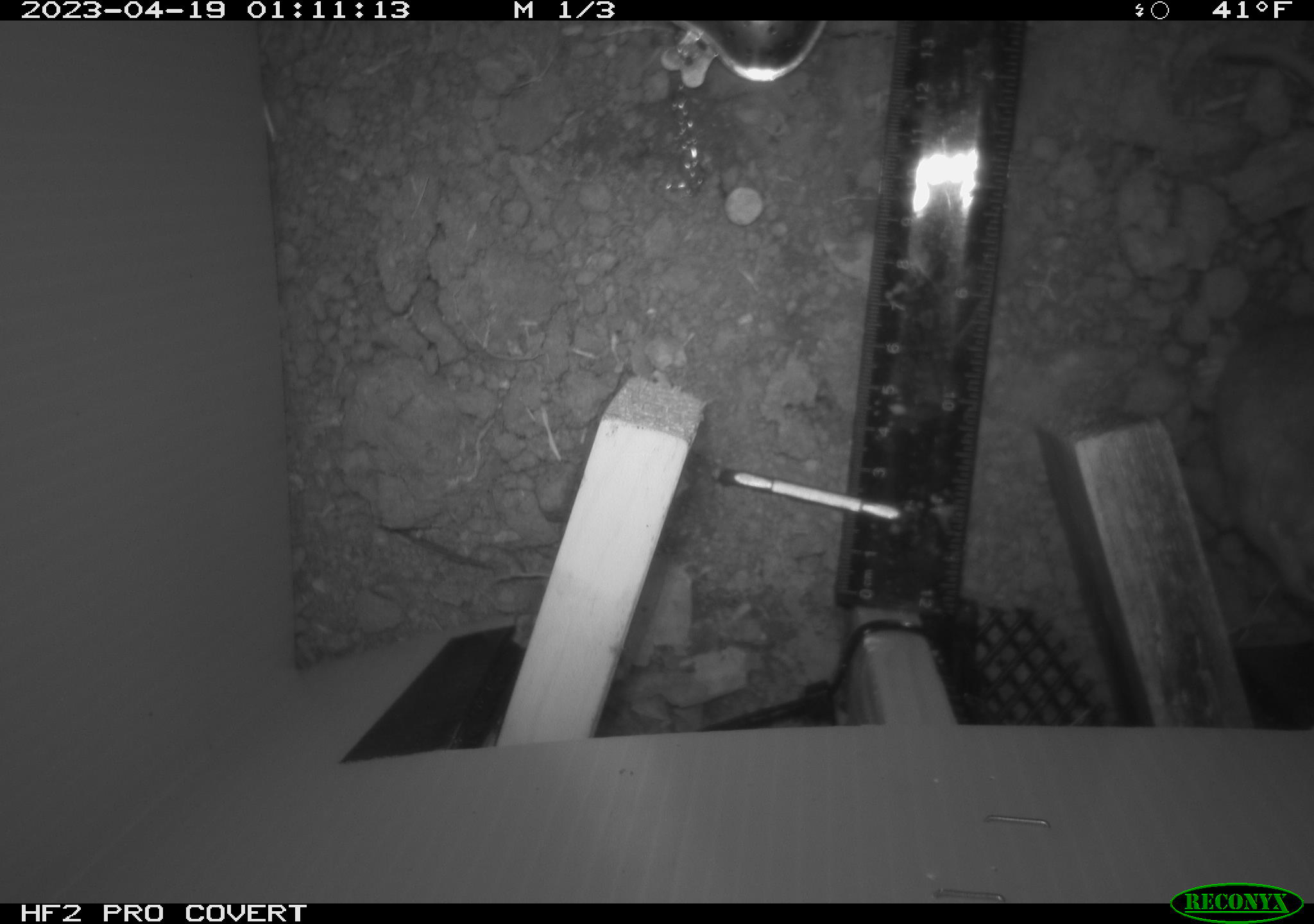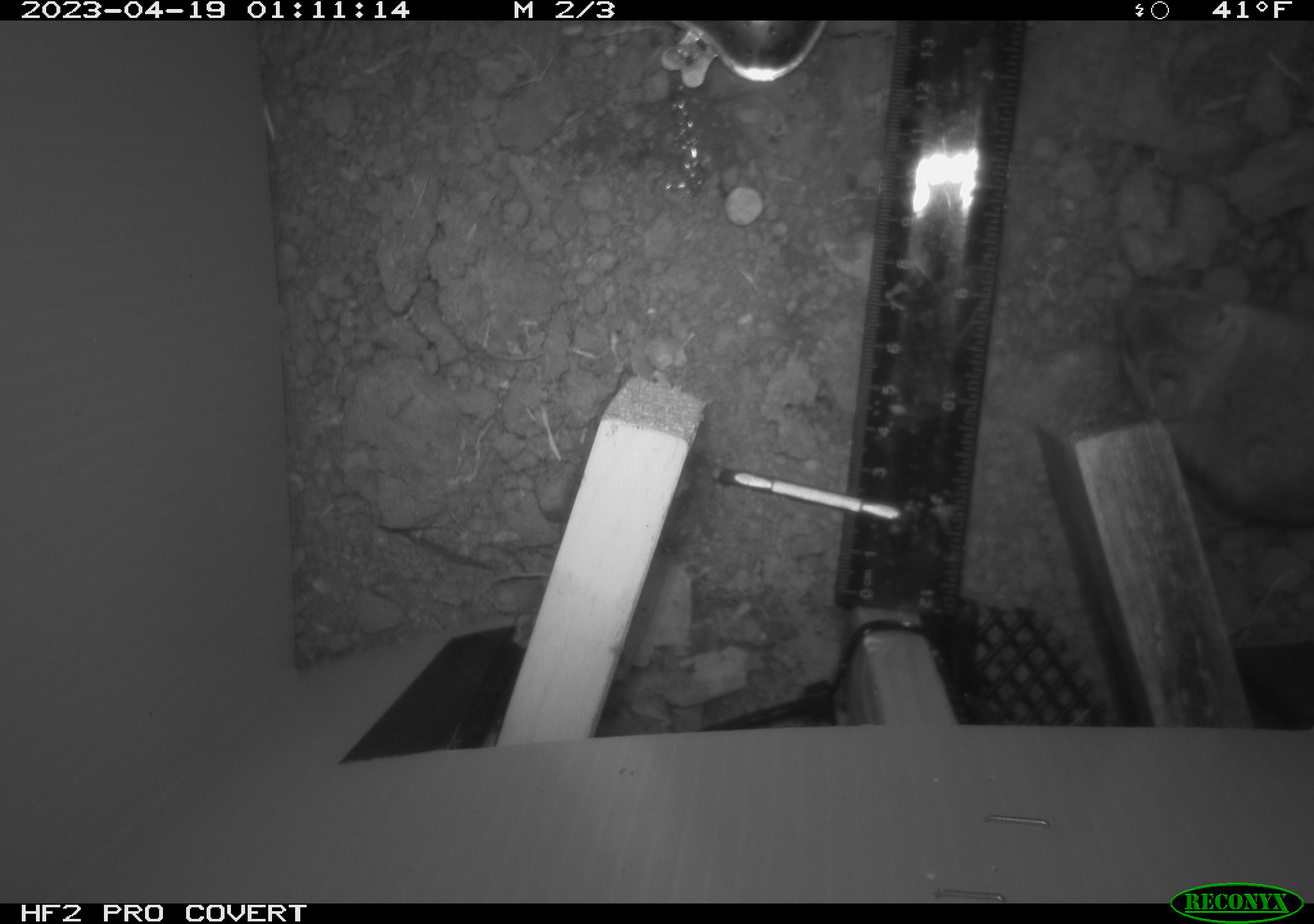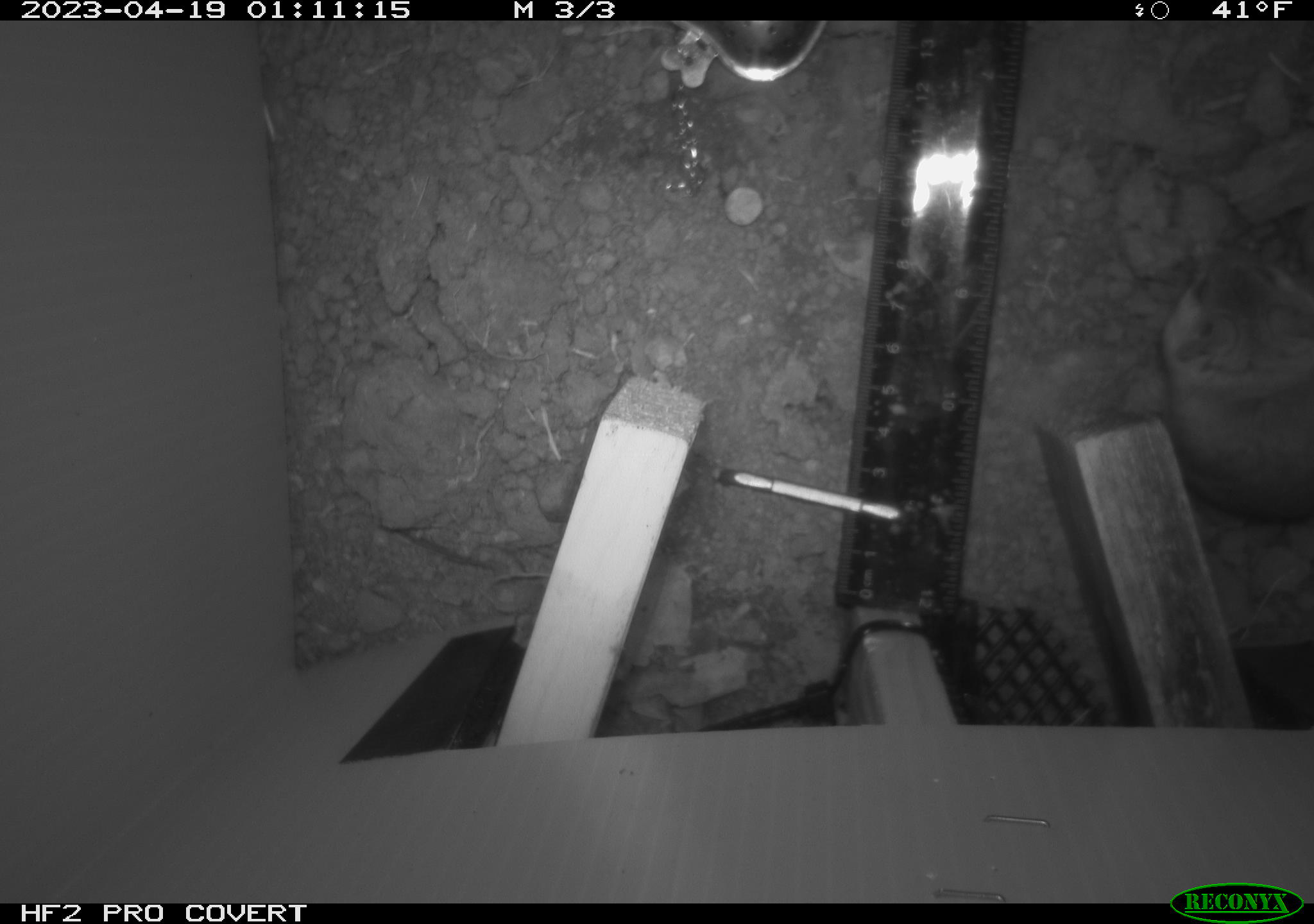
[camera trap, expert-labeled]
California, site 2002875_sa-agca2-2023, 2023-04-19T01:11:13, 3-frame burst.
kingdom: Animalia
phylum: Chordata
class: Mammalia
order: Rodentia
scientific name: Rodentia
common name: mouse species